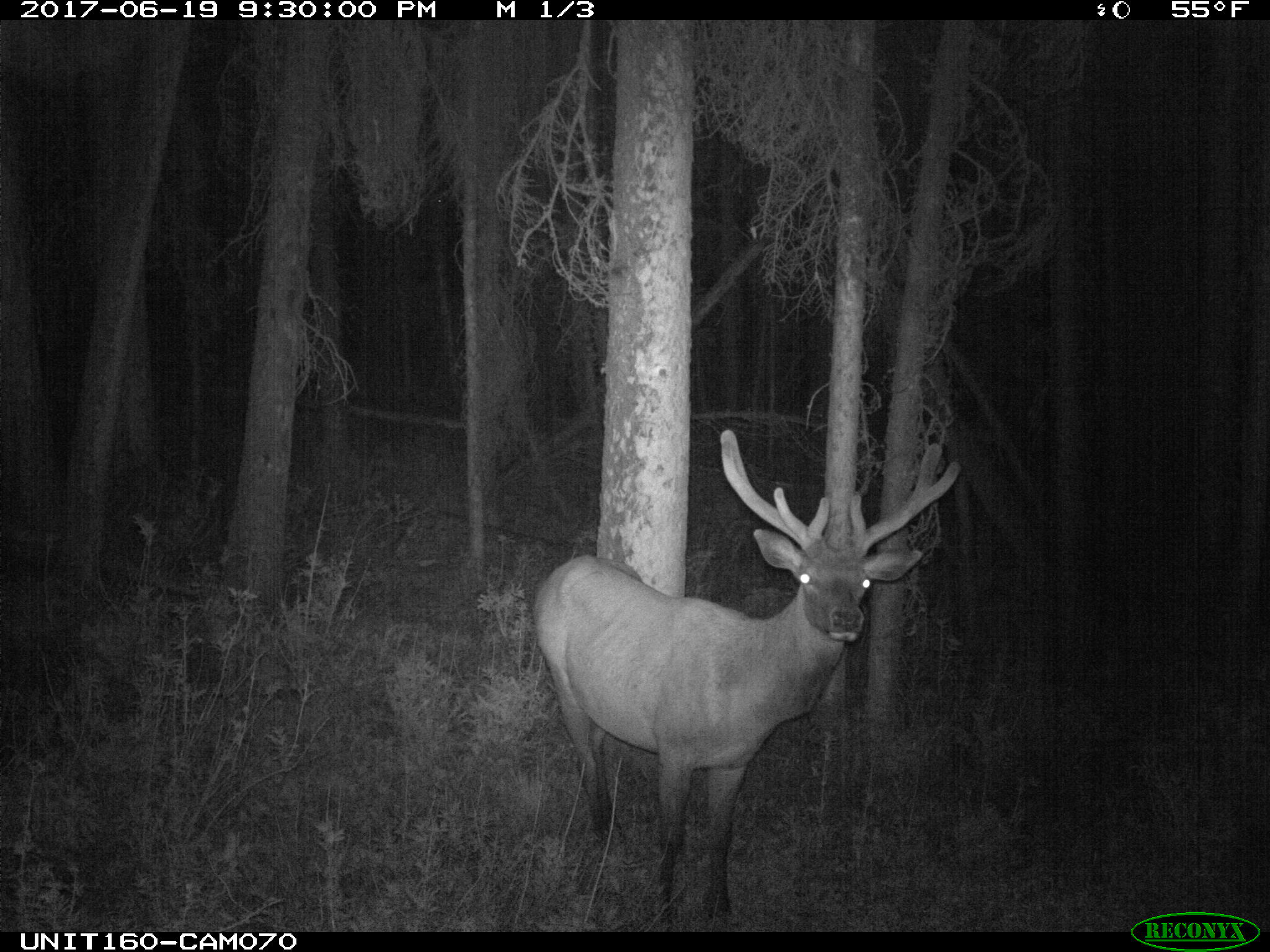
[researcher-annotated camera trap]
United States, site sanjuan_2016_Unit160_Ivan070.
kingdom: Animalia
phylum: Chordata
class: Mammalia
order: Artiodactyla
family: Cervidae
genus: Cervus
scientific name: Cervus elaphus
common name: red deer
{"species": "Cervus elaphus (red deer)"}